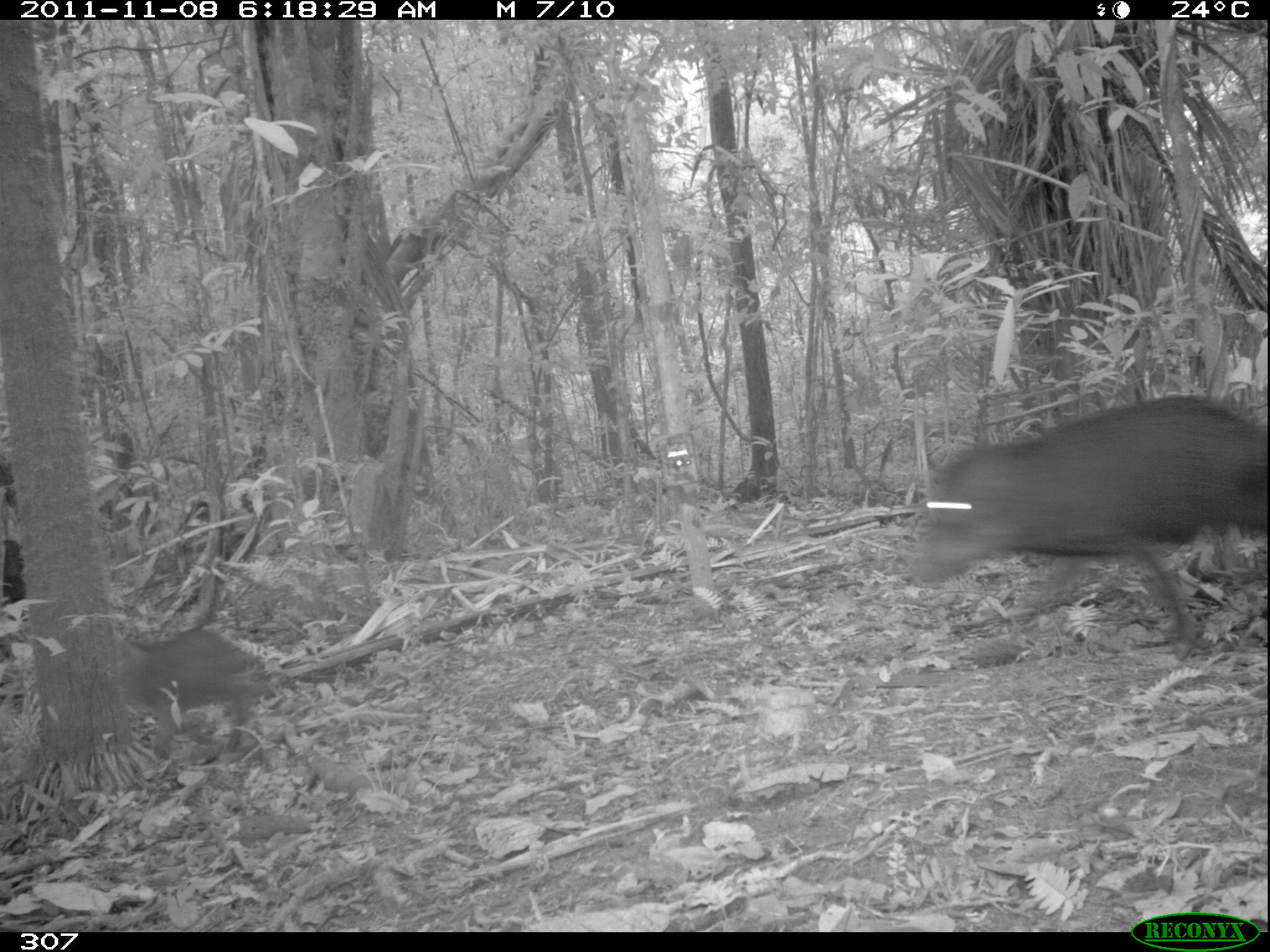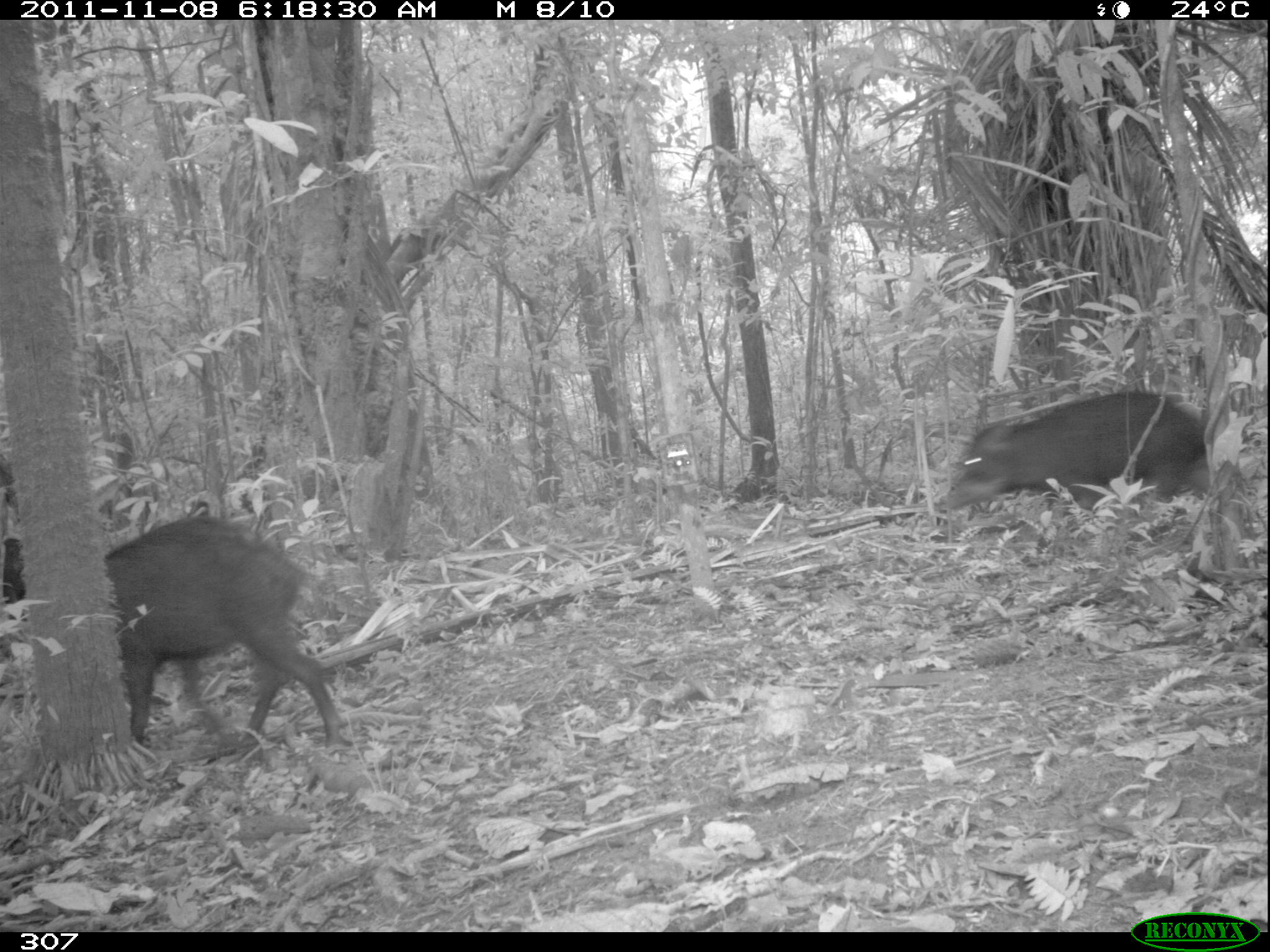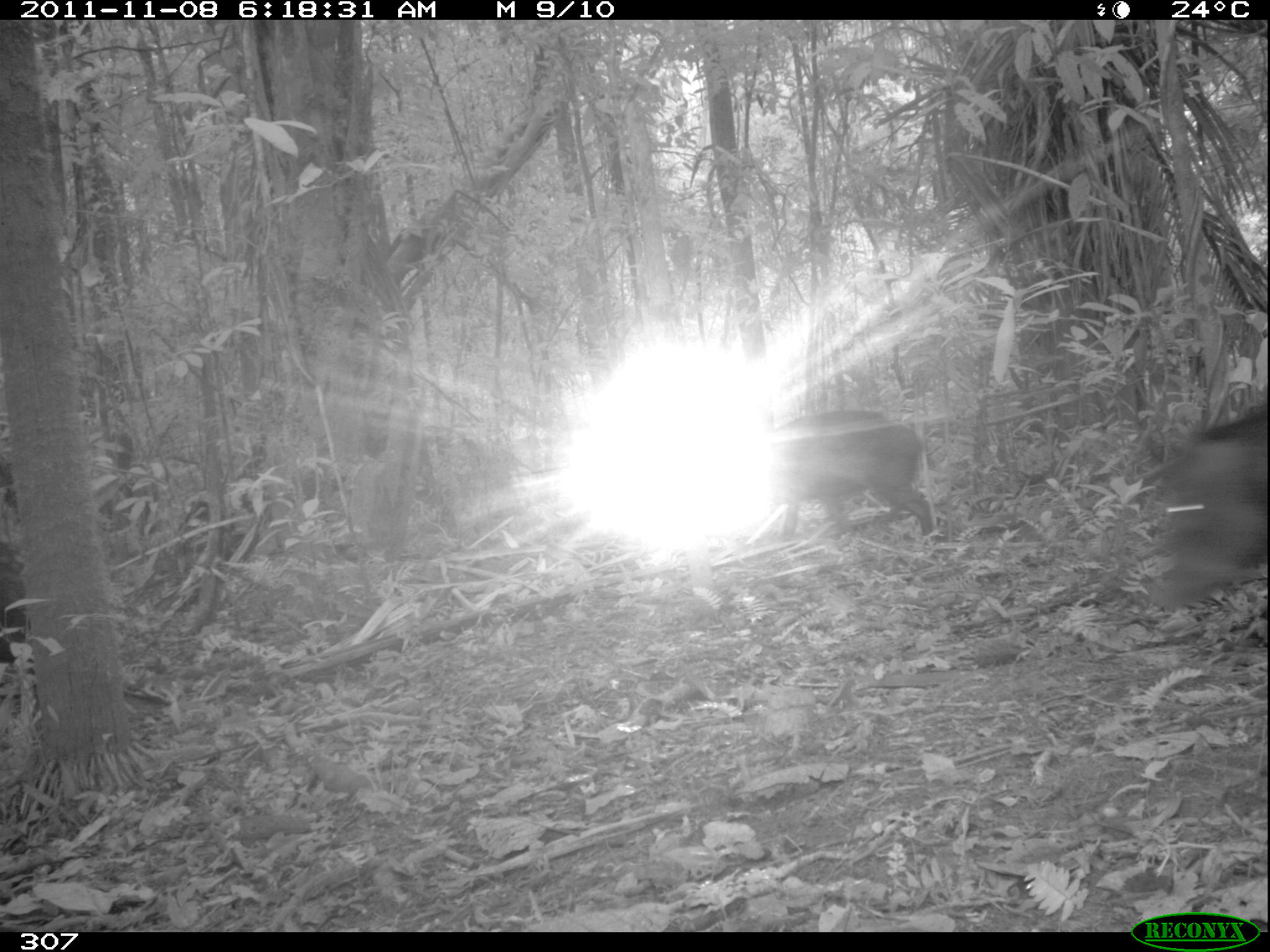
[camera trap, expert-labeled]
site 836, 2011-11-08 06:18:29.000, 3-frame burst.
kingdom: Animalia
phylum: Chordata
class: Mammalia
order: Artiodactyla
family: Tayassuidae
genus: Tayassu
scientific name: Tayassu pecari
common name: white-lipped peccary